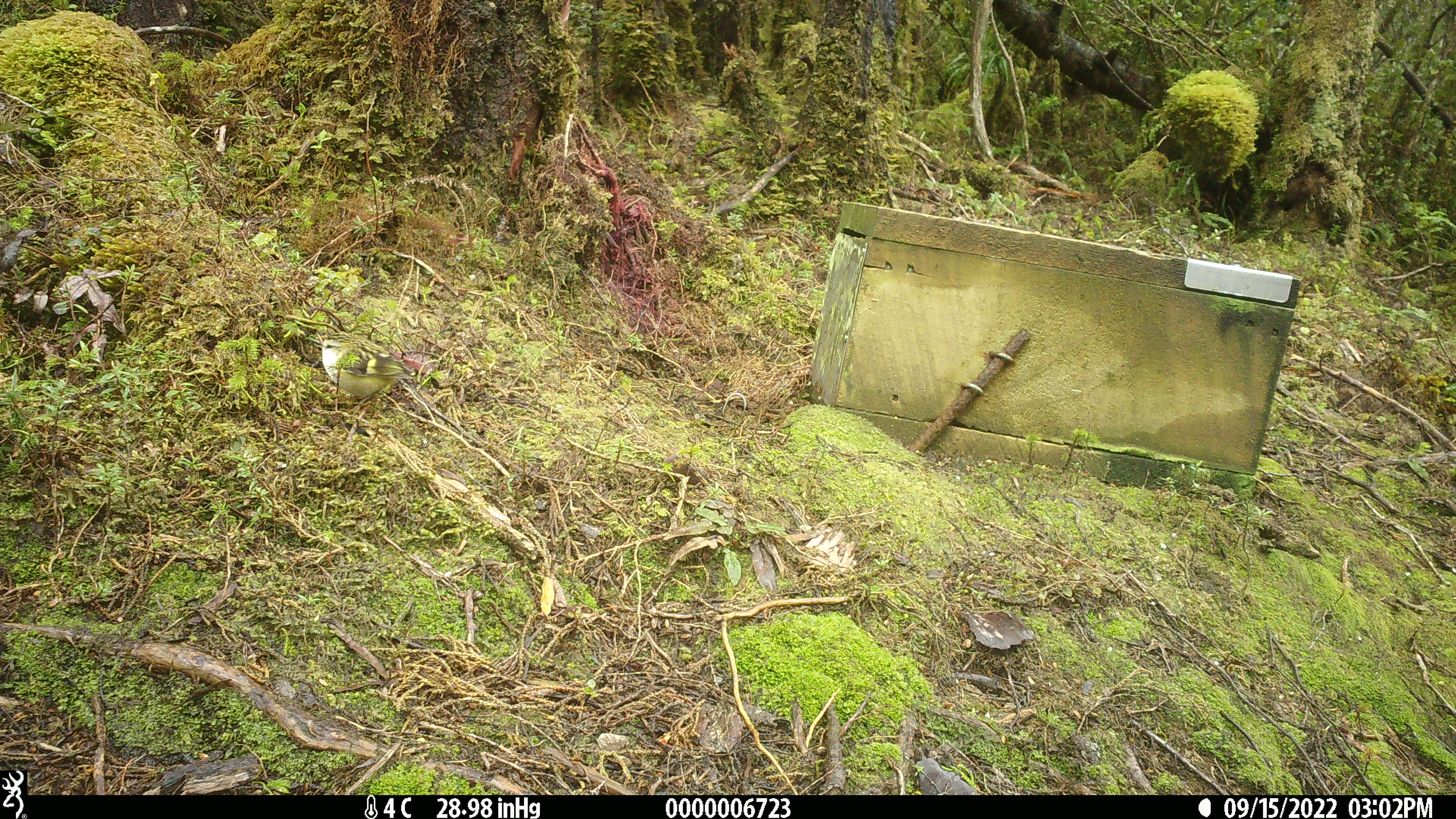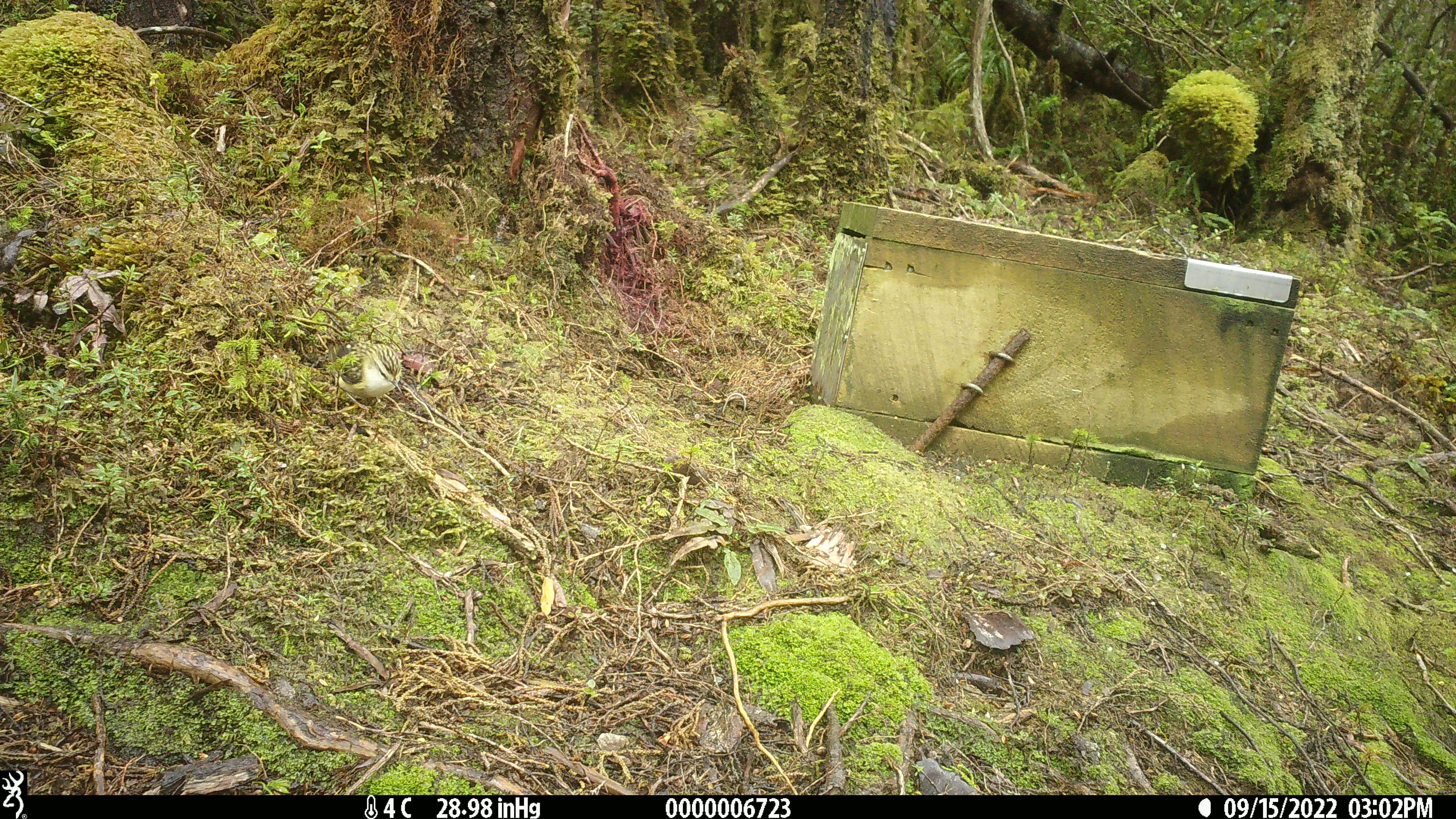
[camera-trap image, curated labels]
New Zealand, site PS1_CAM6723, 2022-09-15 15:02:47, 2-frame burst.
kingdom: Animalia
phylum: Chordata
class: Aves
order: Passeriformes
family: Acanthisittidae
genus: Acanthisitta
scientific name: Acanthisitta chloris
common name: rifleman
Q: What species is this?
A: Rifleman (Acanthisitta chloris).